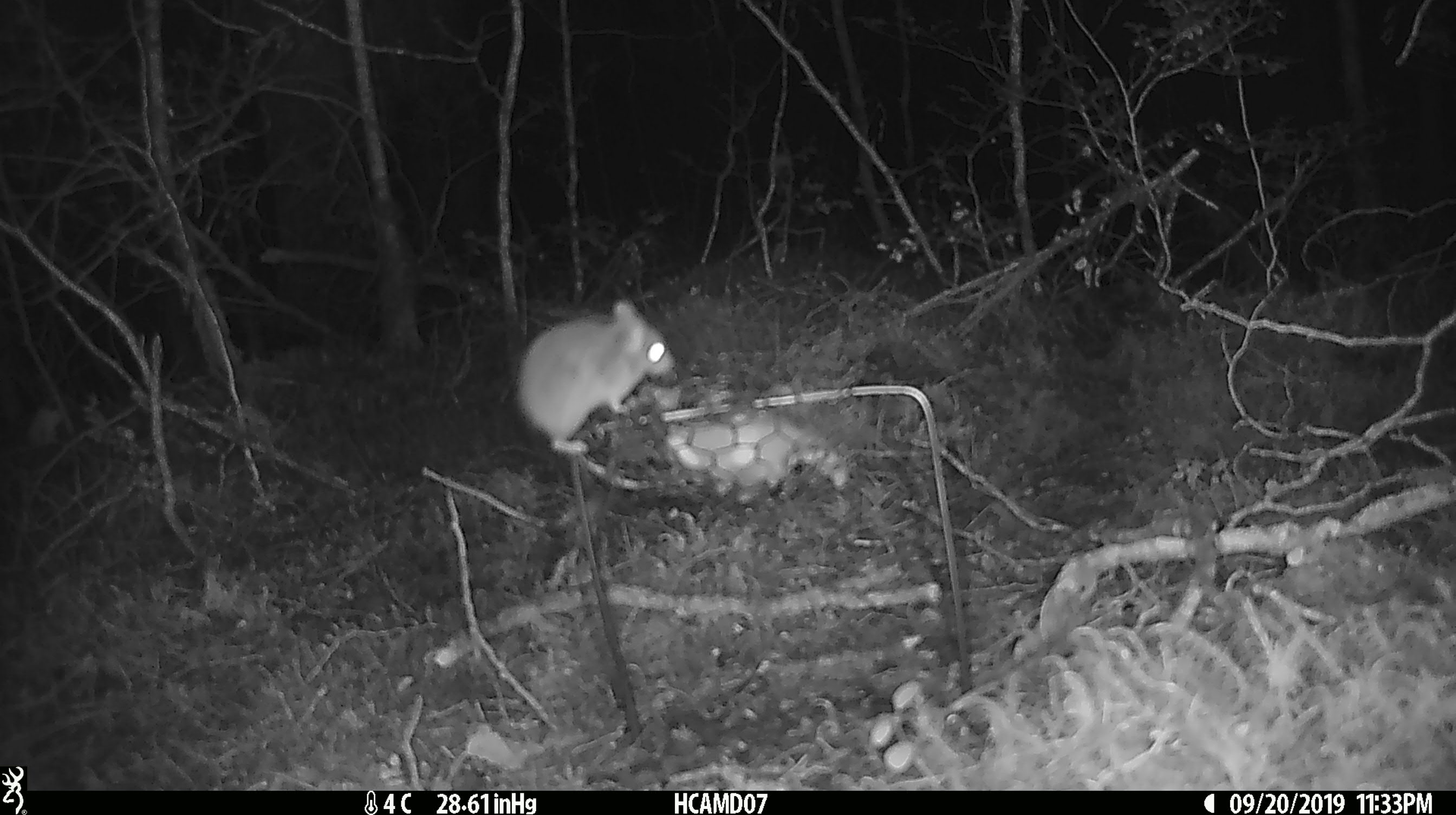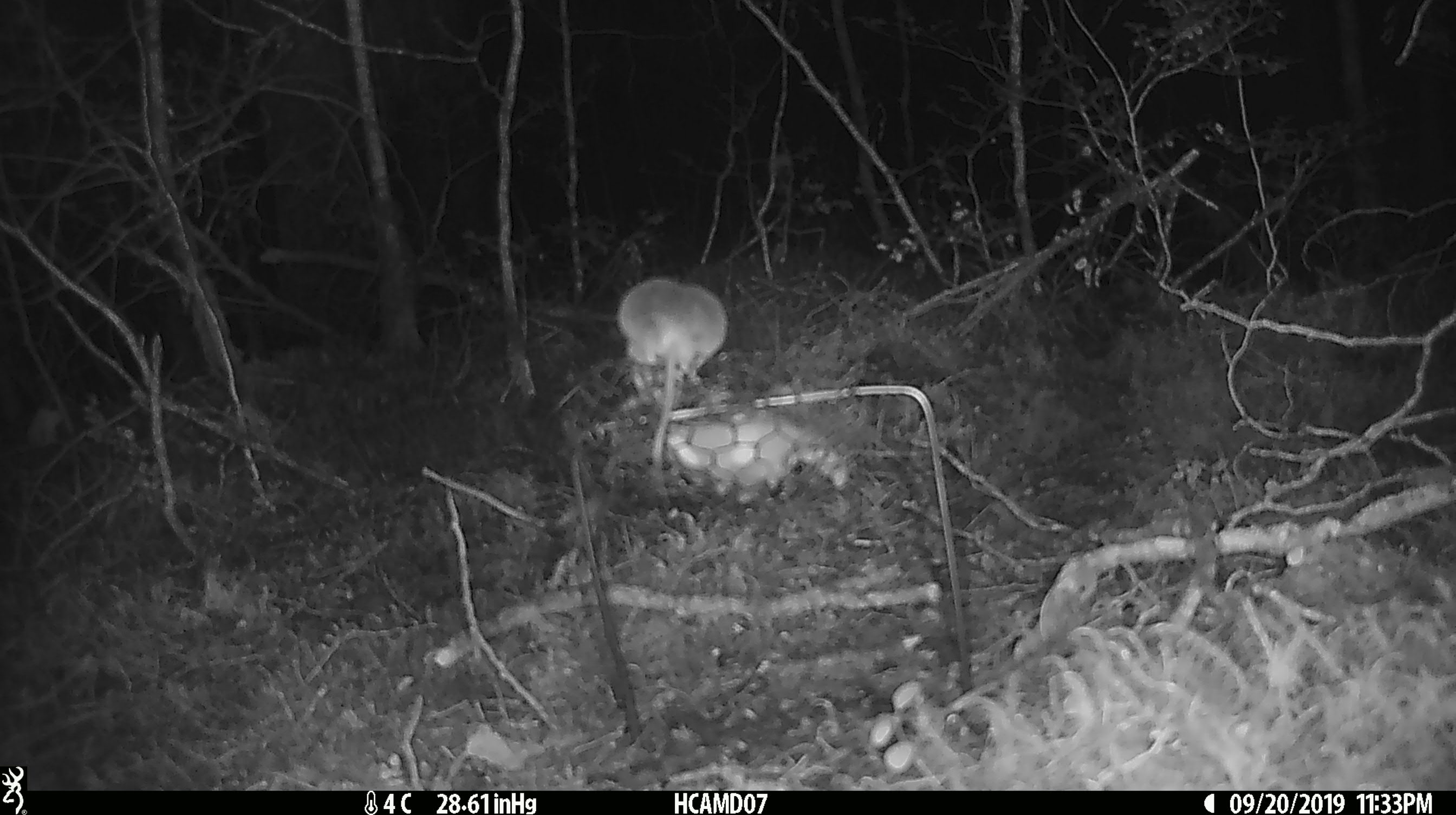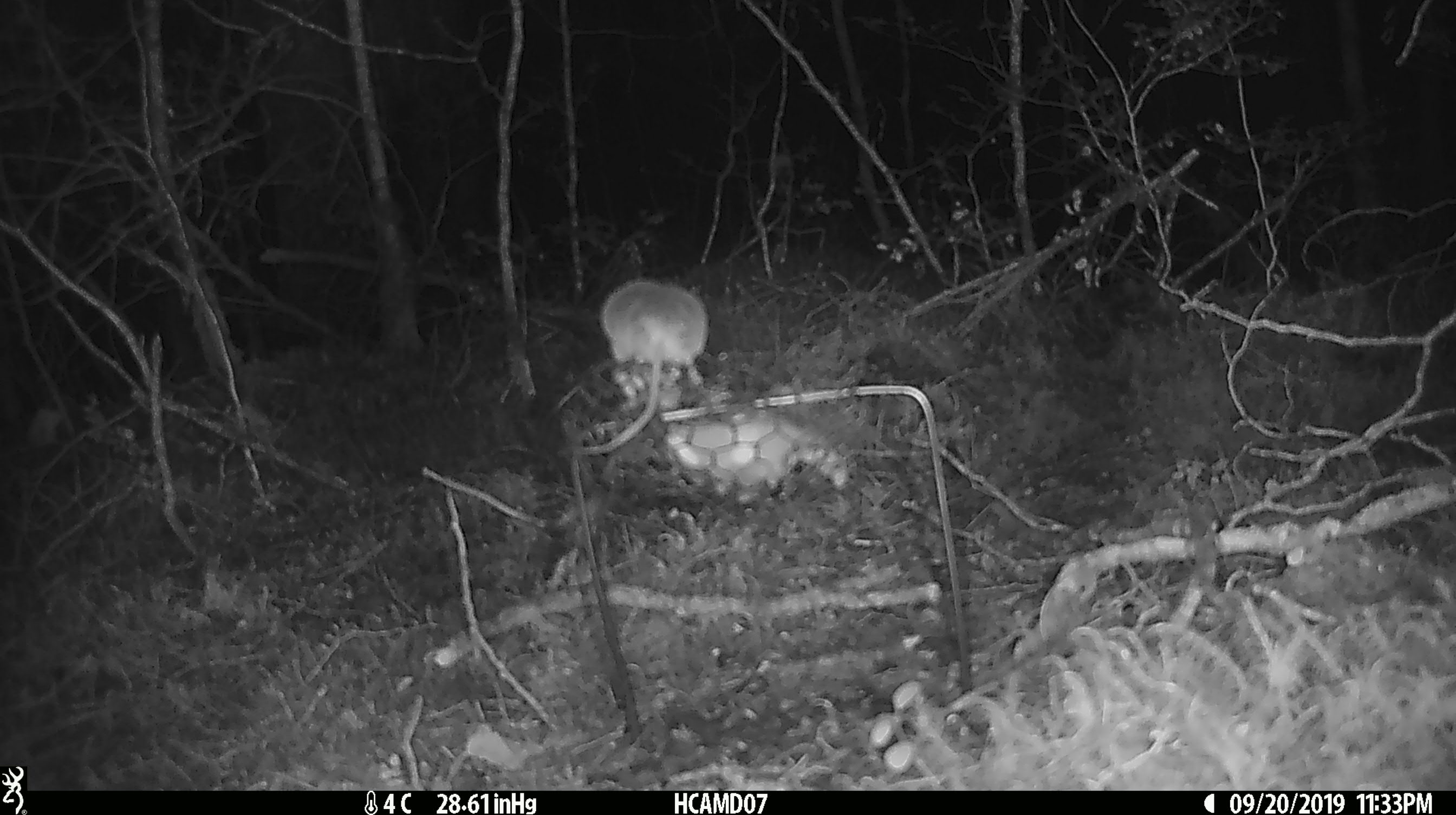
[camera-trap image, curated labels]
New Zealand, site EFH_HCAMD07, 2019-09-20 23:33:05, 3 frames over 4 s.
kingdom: Animalia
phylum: Chordata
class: Mammalia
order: Rodentia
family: Muridae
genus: Mus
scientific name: Mus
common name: mouse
Mouse (Mus).